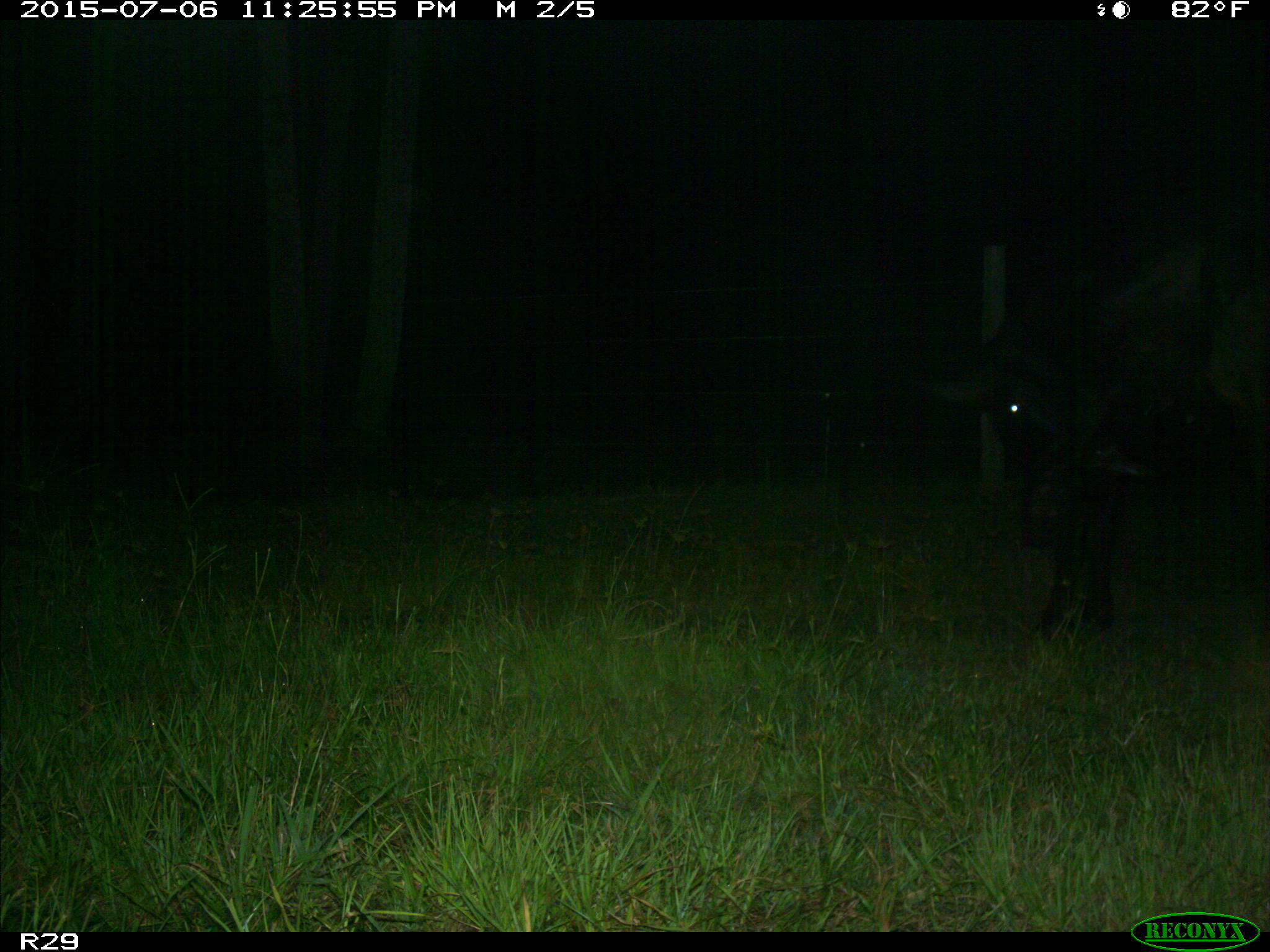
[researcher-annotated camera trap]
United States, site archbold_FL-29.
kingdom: Animalia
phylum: Chordata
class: Mammalia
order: Artiodactyla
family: Bovidae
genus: Bos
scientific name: Bos taurus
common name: domestic cow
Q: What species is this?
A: Bos taurus (domestic cow).